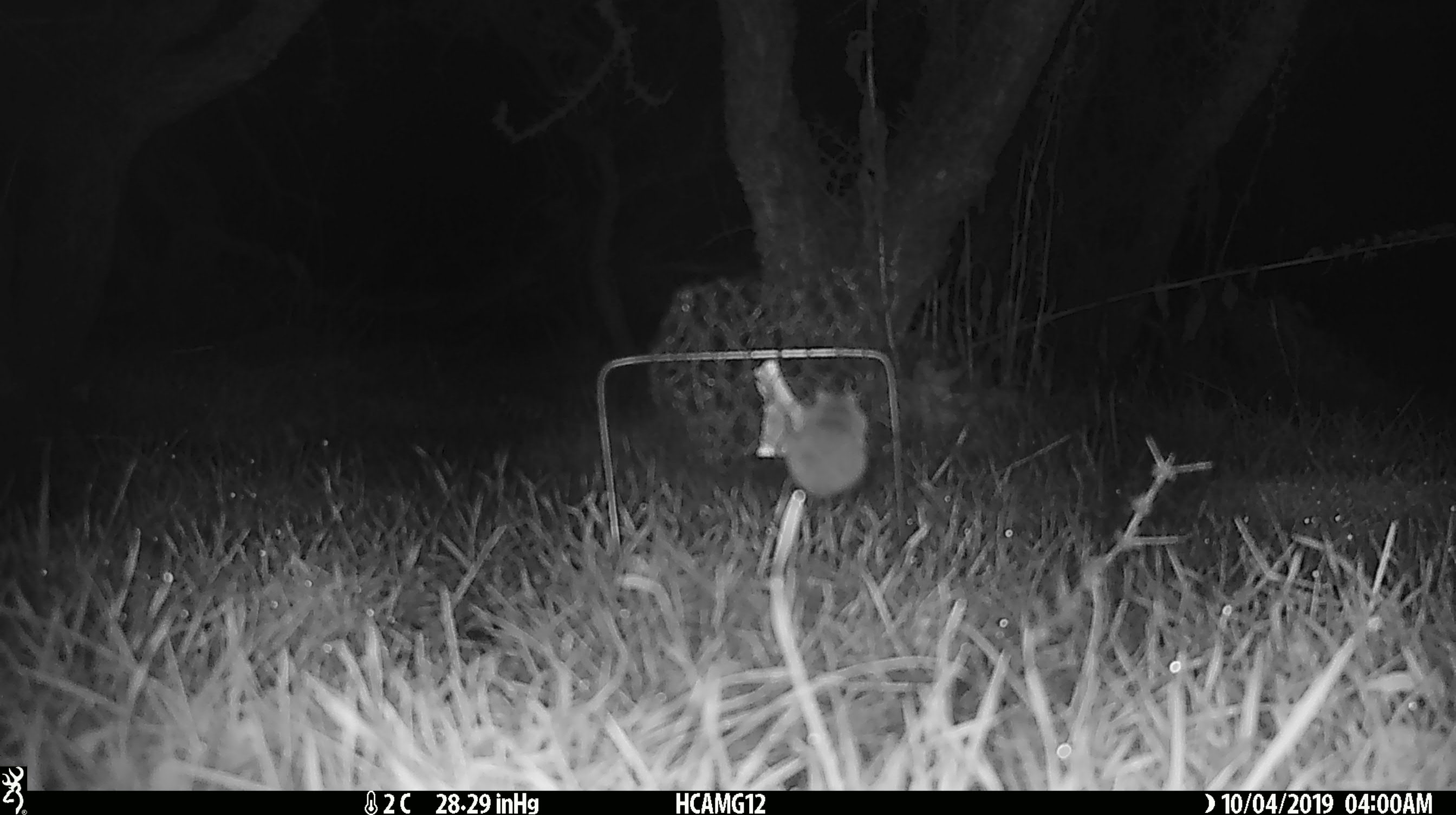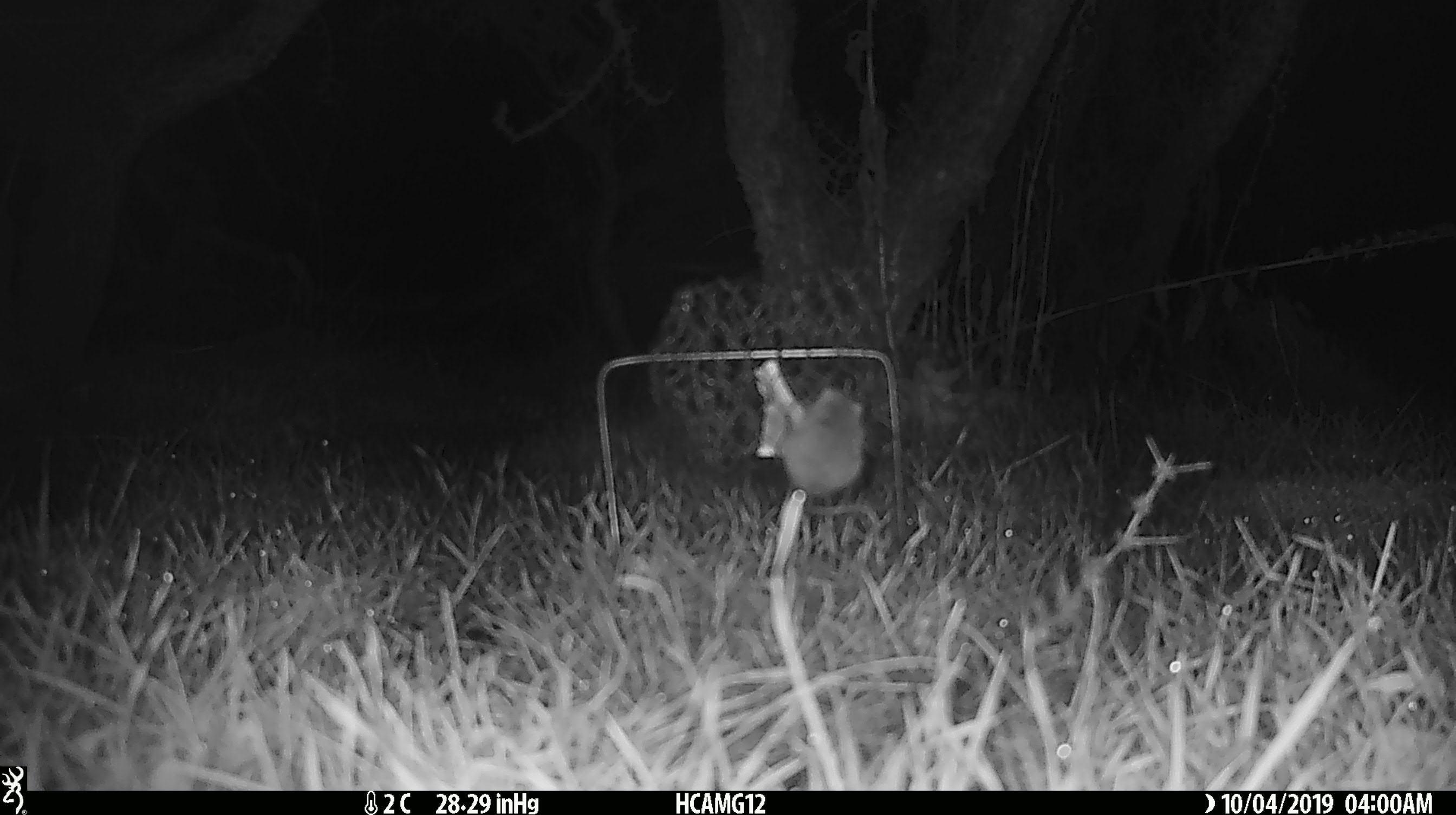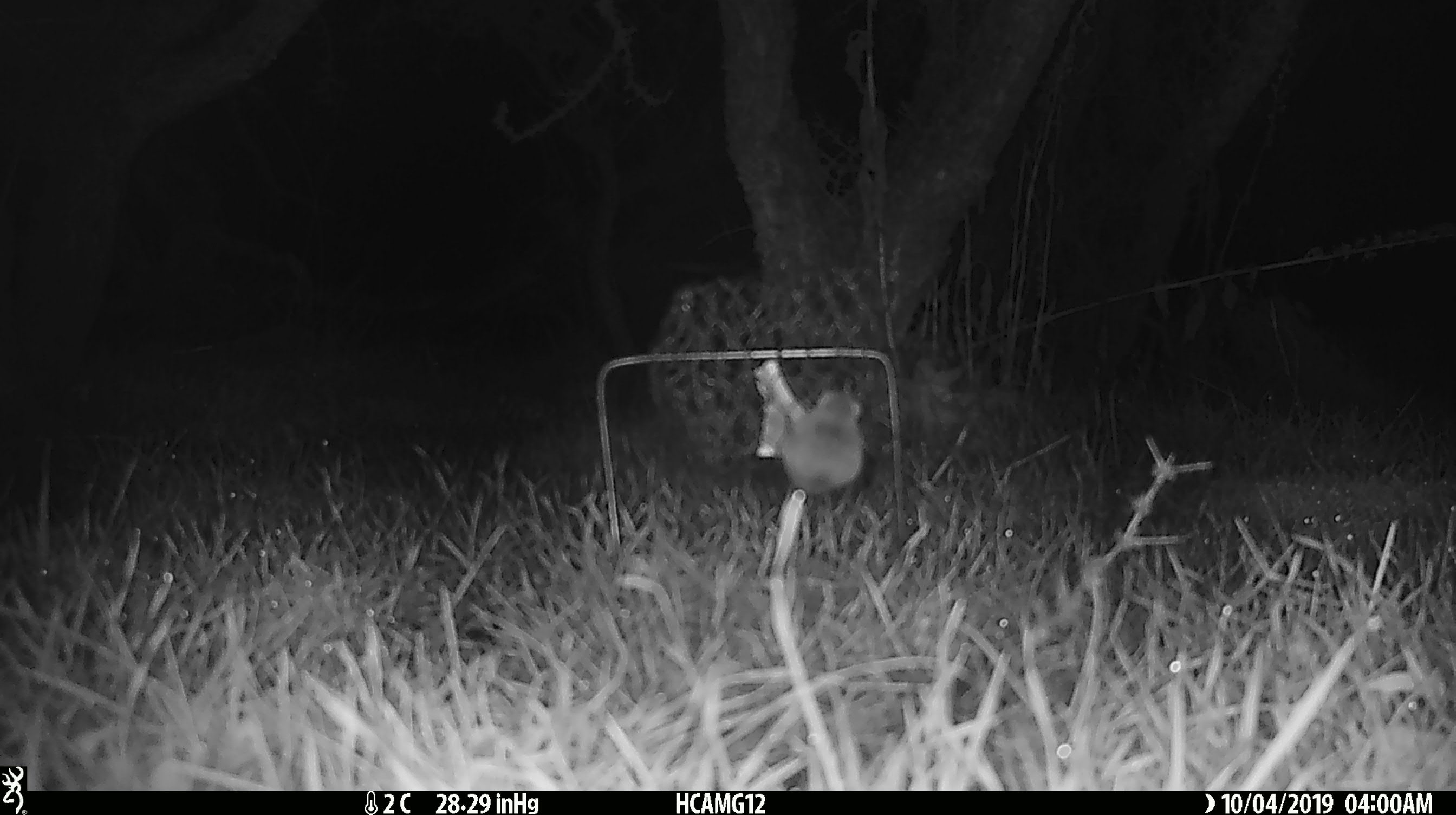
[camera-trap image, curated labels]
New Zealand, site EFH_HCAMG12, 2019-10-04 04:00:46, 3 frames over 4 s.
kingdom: Animalia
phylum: Chordata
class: Mammalia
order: Rodentia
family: Muridae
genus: Mus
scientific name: Mus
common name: mouse